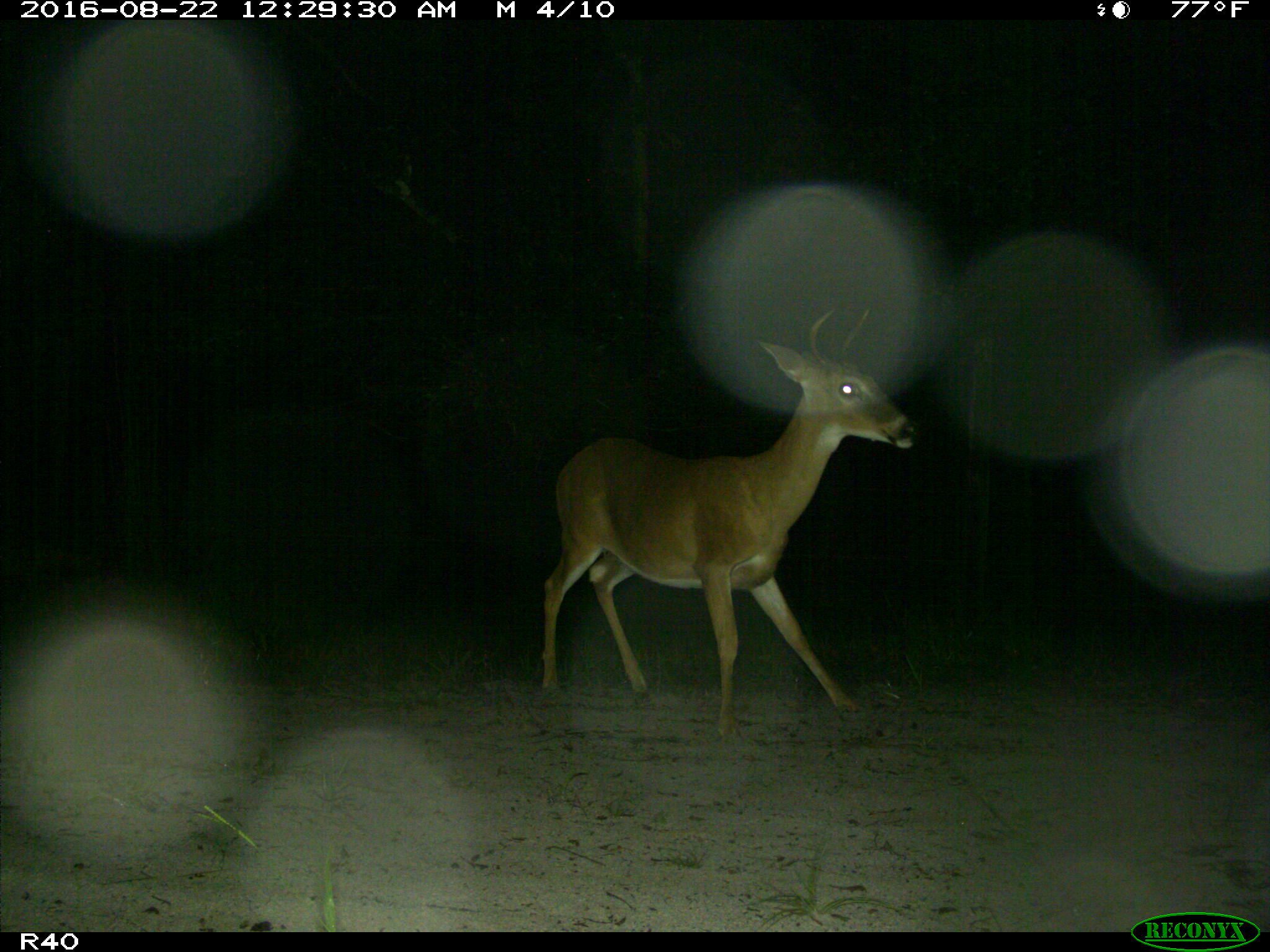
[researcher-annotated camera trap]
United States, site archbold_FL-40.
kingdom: Animalia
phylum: Chordata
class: Mammalia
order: Artiodactyla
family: Cervidae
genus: Odocoileus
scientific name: Odocoileus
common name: deer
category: unidentified deer